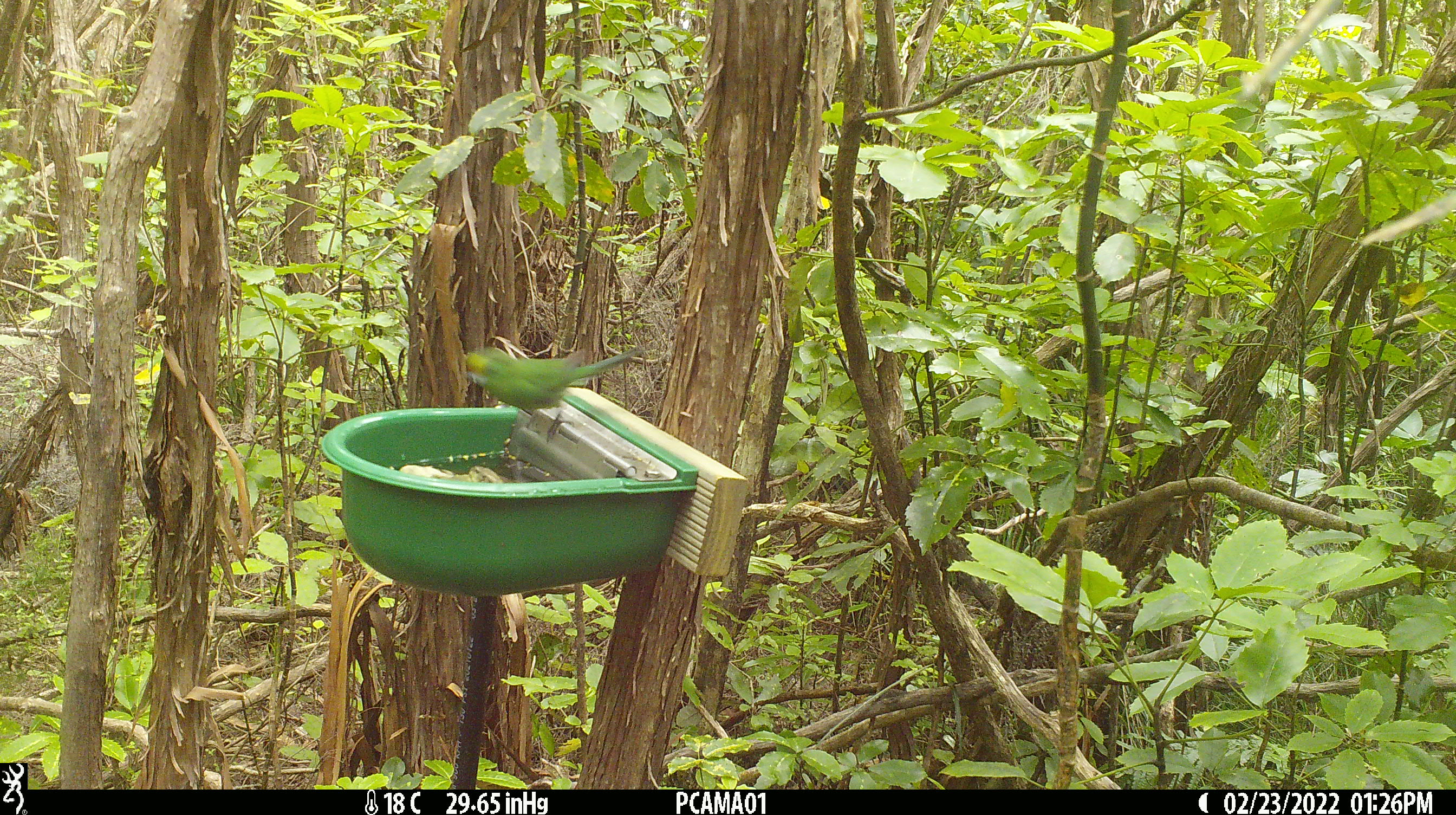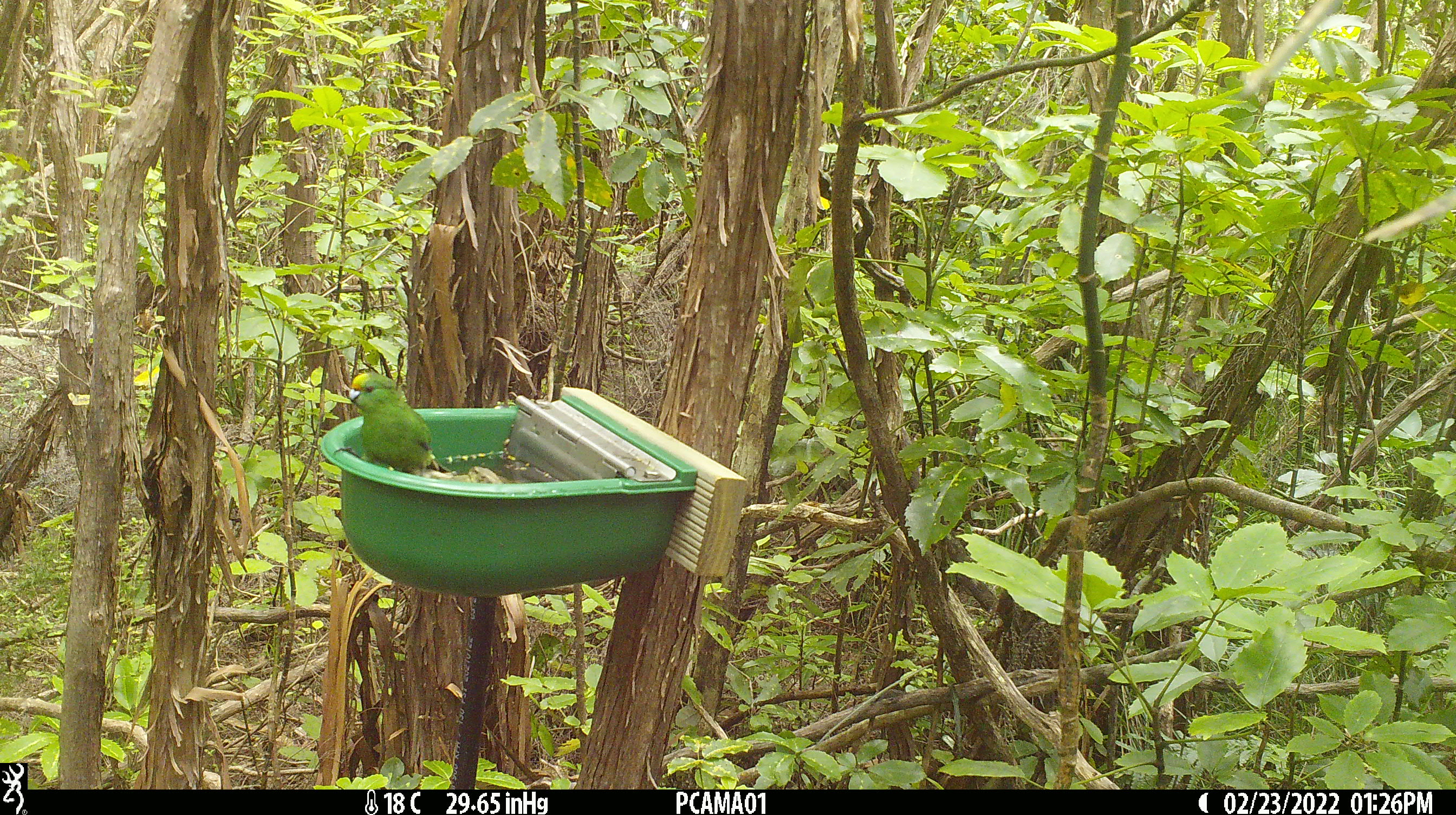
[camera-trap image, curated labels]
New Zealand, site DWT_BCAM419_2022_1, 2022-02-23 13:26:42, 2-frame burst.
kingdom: Animalia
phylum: Chordata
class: Aves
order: Psittaciformes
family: Psittaculidae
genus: Cyanoramphus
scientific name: Cyanoramphus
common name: parakeet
Parakeet (Cyanoramphus).